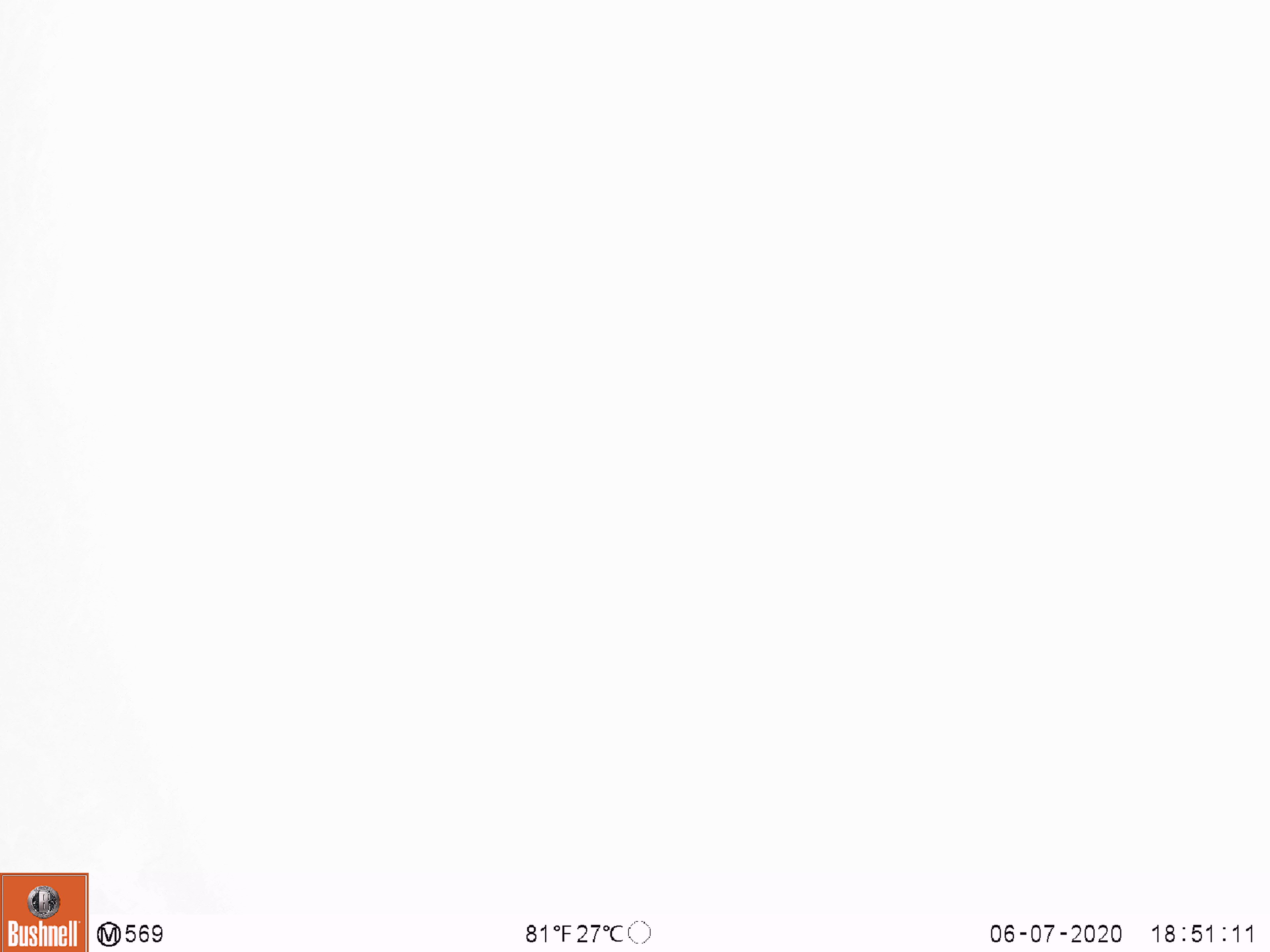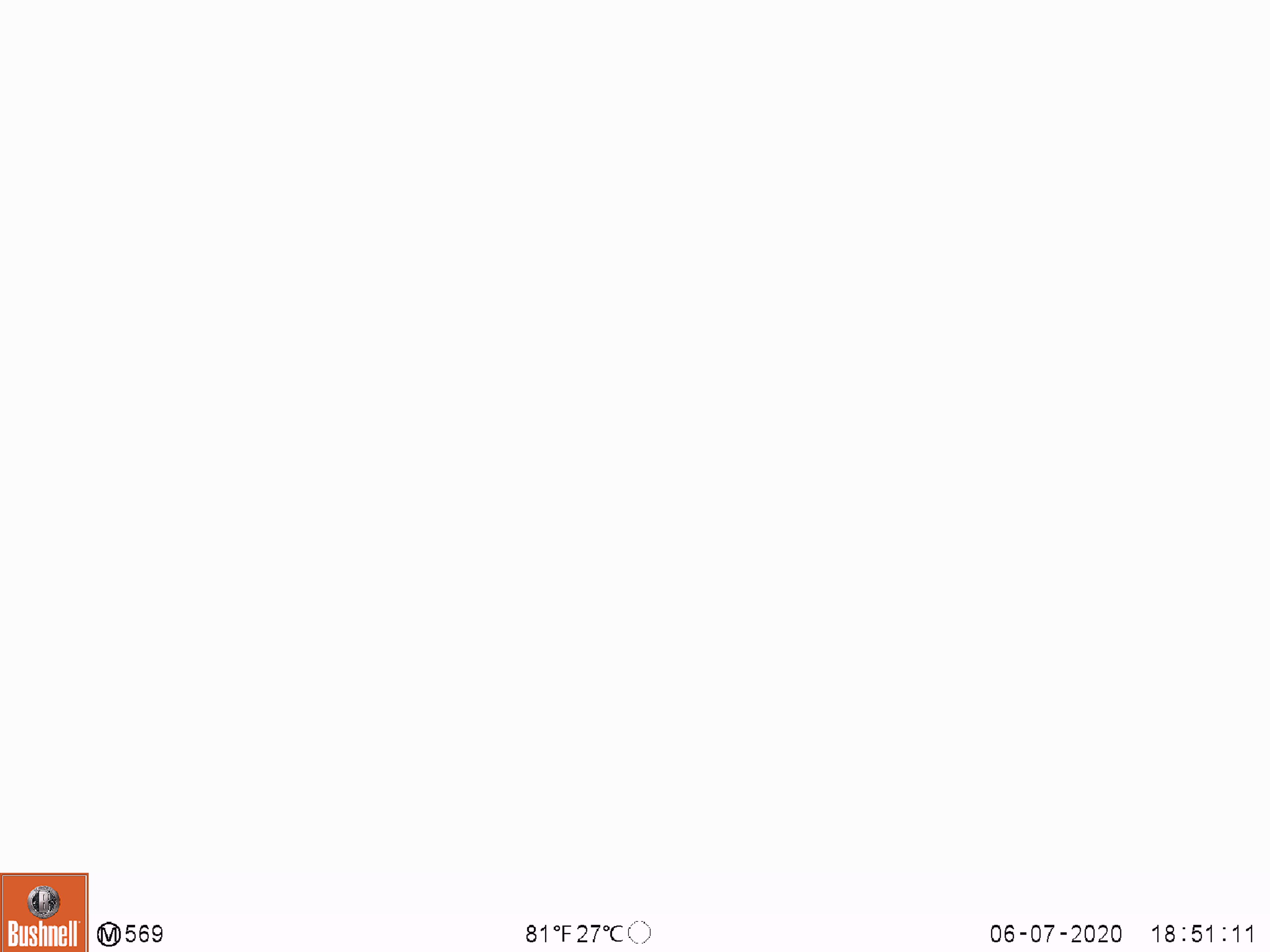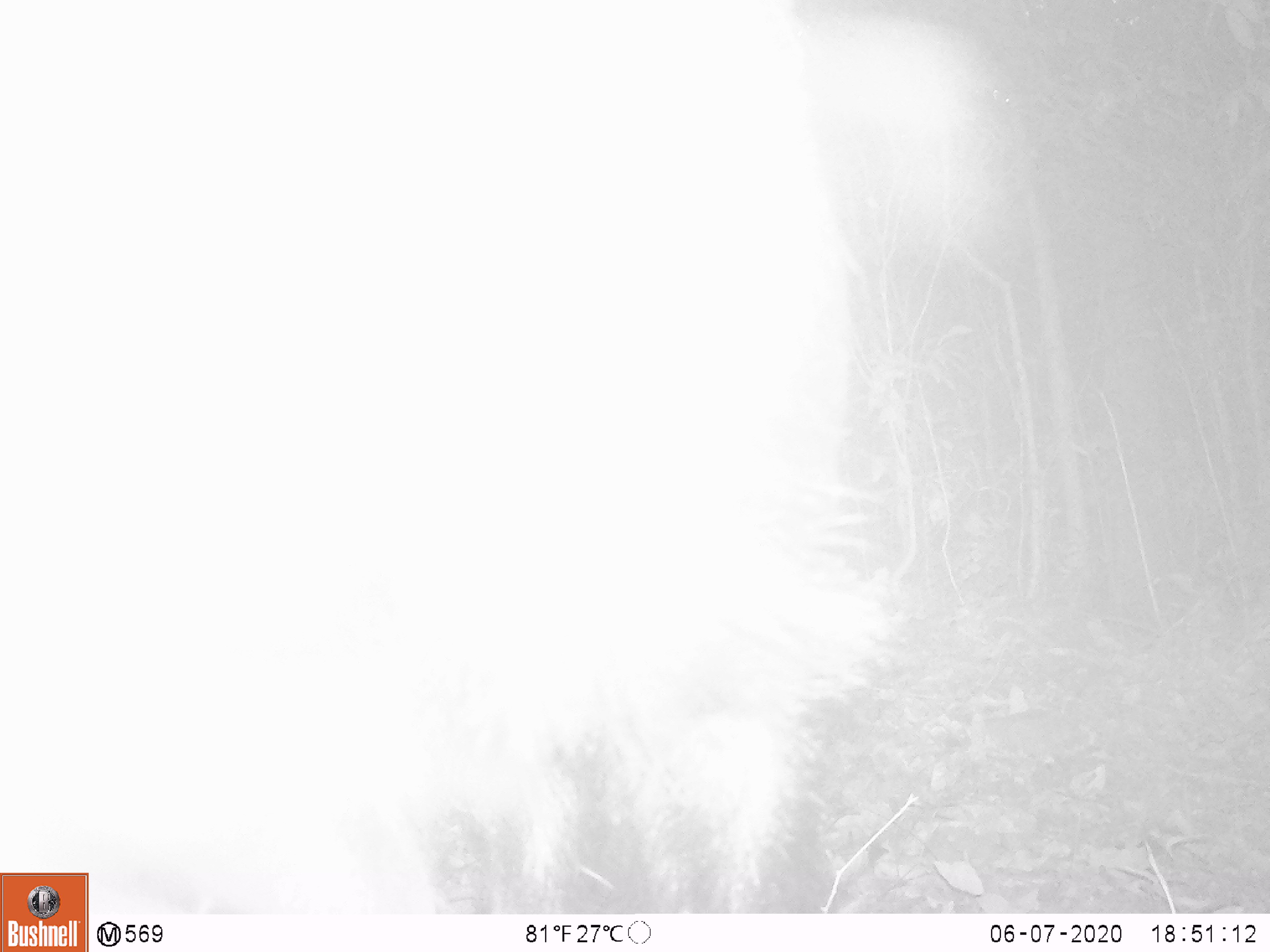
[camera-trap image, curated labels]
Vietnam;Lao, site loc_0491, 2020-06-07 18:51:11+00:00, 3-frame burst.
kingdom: Animalia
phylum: Chordata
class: Mammalia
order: Artiodactyla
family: Bovidae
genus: Capricornis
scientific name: Capricornis sumatraensis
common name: chinese serow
Chinese serow (Capricornis sumatraensis). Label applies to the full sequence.